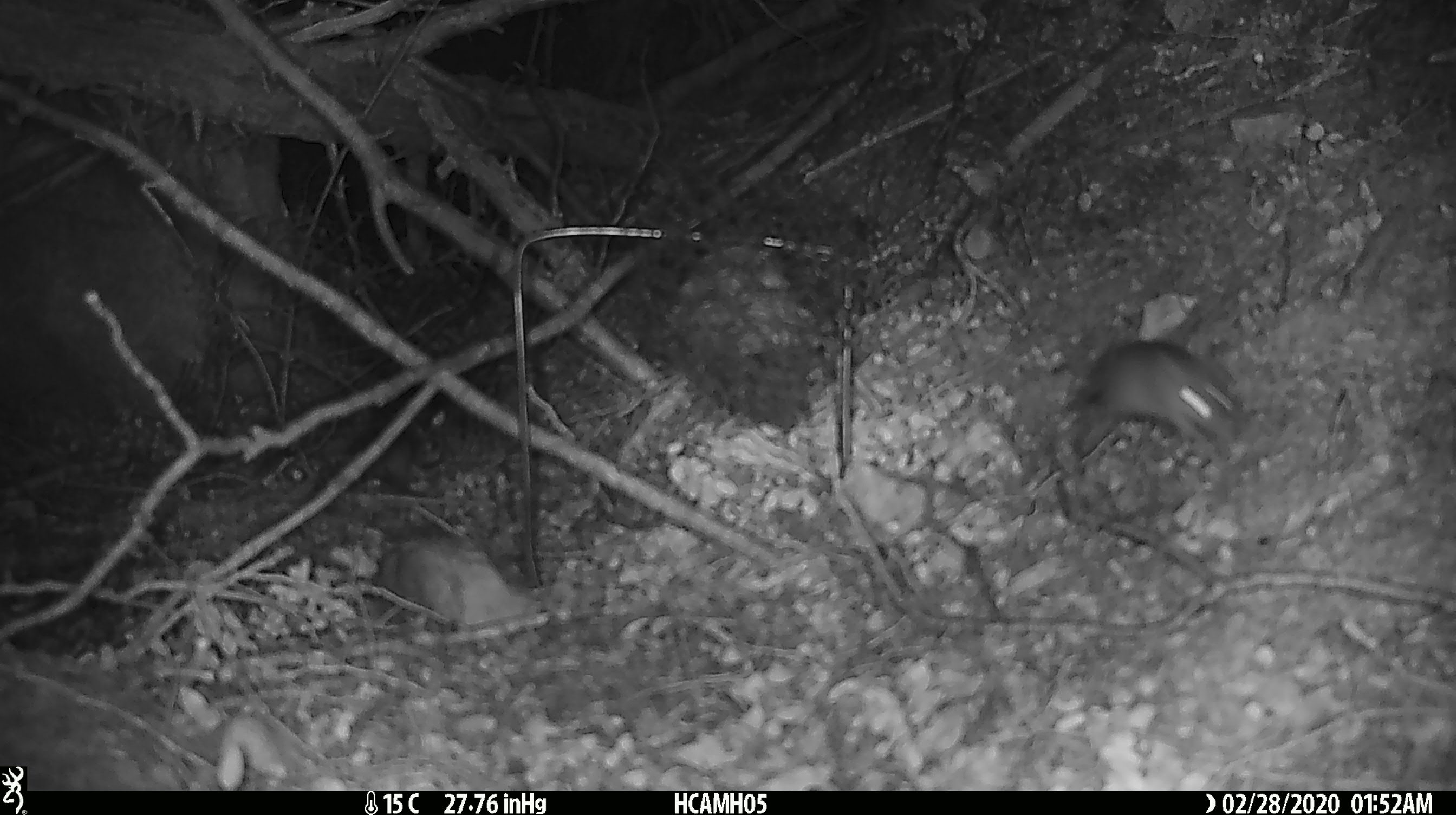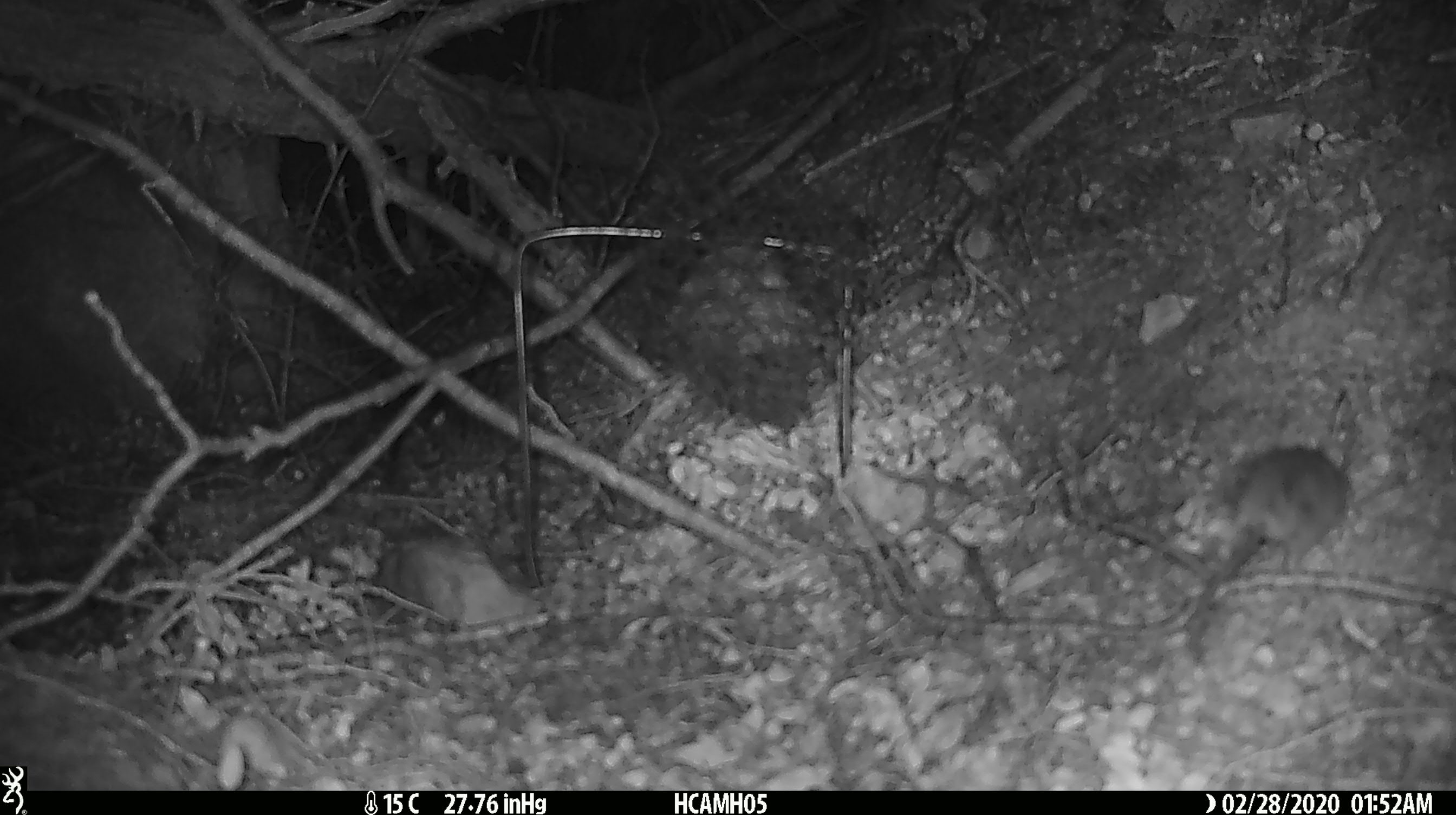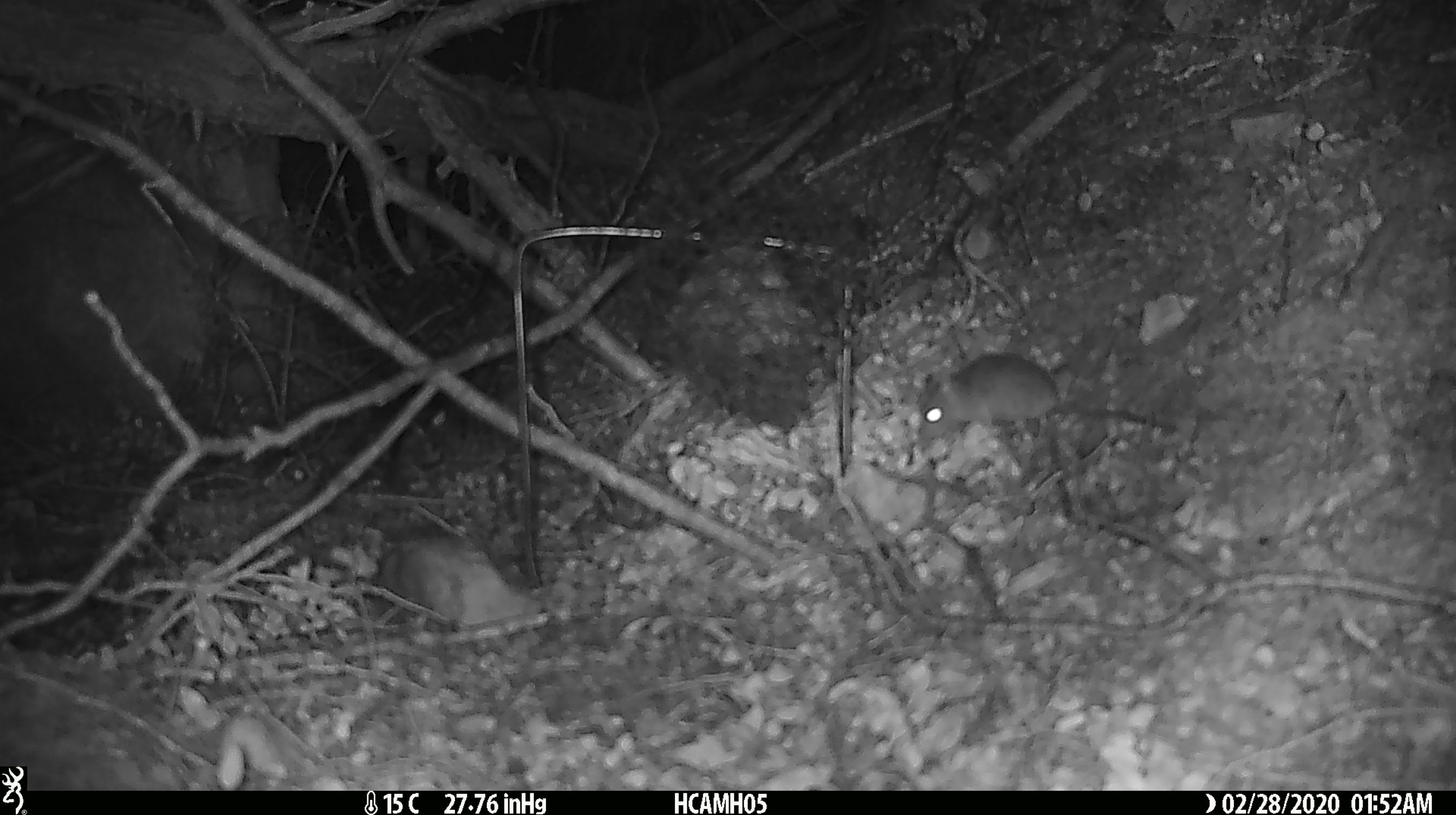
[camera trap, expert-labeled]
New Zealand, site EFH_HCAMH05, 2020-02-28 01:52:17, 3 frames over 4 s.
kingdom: Animalia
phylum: Chordata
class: Mammalia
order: Rodentia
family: Muridae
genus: Mus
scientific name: Mus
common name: mouse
Mouse (Mus).